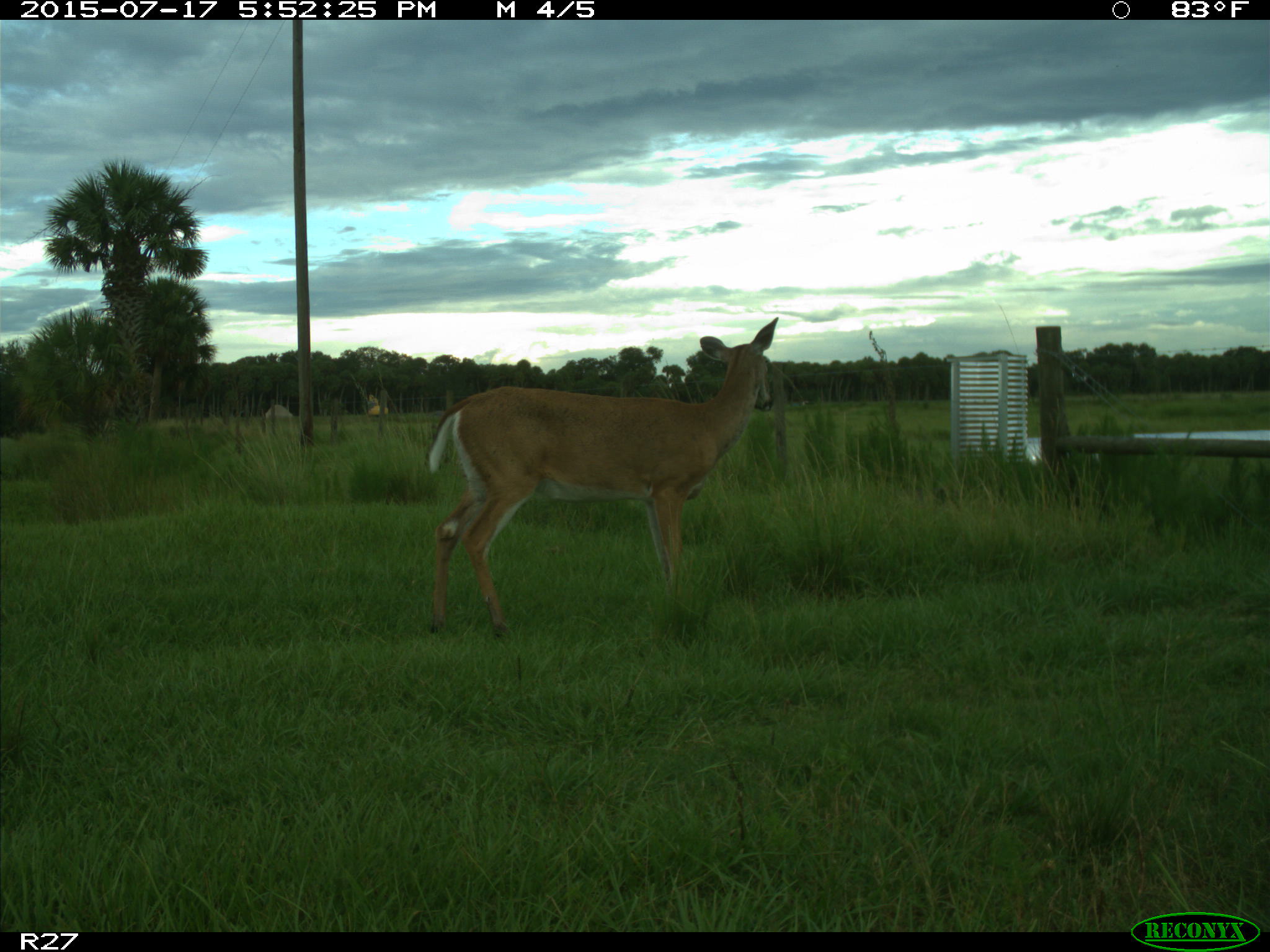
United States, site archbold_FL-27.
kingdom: Animalia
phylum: Chordata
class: Mammalia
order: Artiodactyla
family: Cervidae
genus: Odocoileus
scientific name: Odocoileus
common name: deer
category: unidentified deer